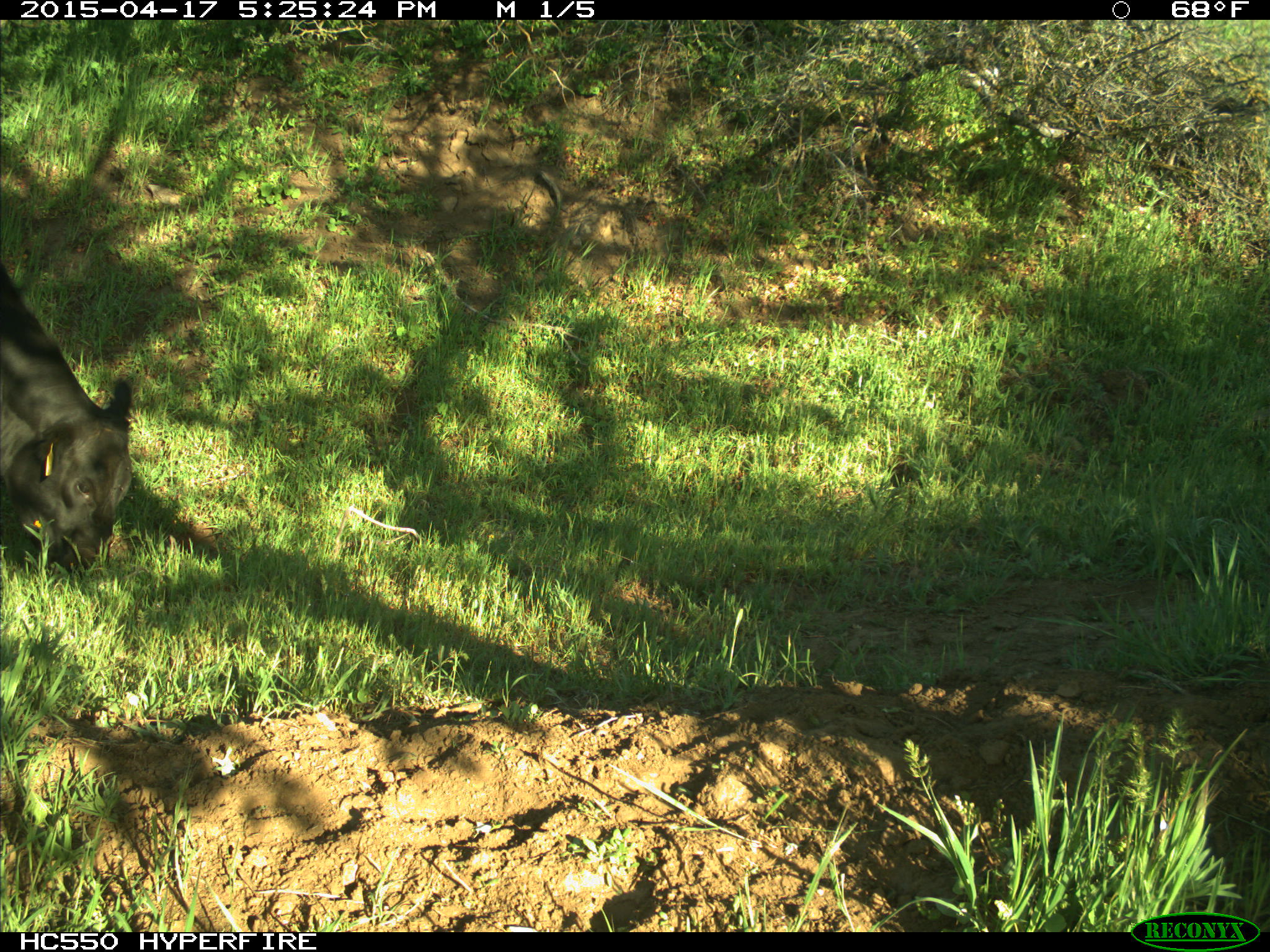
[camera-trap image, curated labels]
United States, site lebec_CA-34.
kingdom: Animalia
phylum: Chordata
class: Mammalia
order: Artiodactyla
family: Bovidae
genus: Bos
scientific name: Bos taurus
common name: domestic cow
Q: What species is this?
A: Bos taurus (domestic cow).